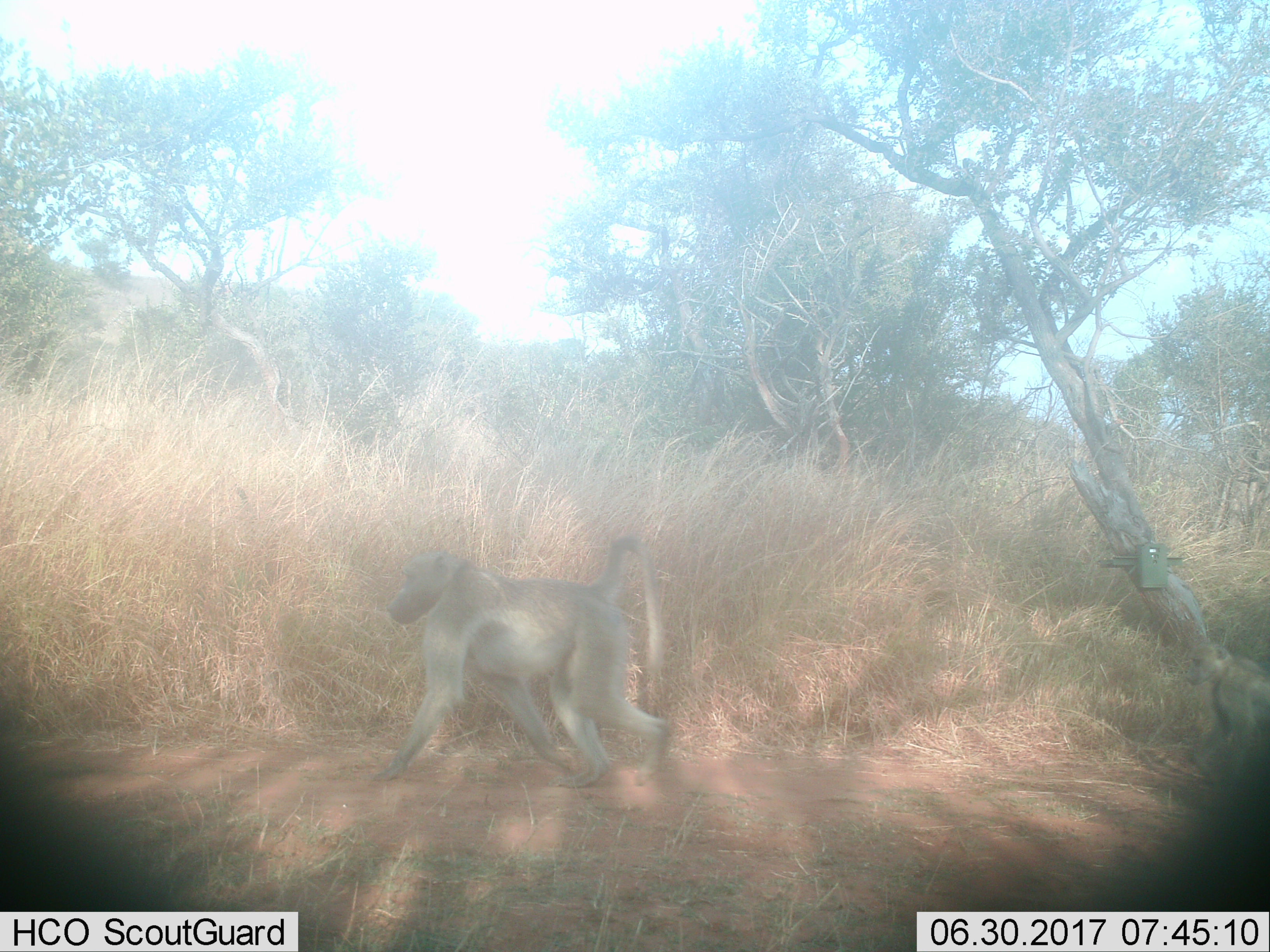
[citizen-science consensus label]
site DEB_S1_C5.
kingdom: Animalia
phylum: Chordata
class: Mammalia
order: Primates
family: Cercopithecidae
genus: Papio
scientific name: Papio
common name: baboon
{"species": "baboon (Papio)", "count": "1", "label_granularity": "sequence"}